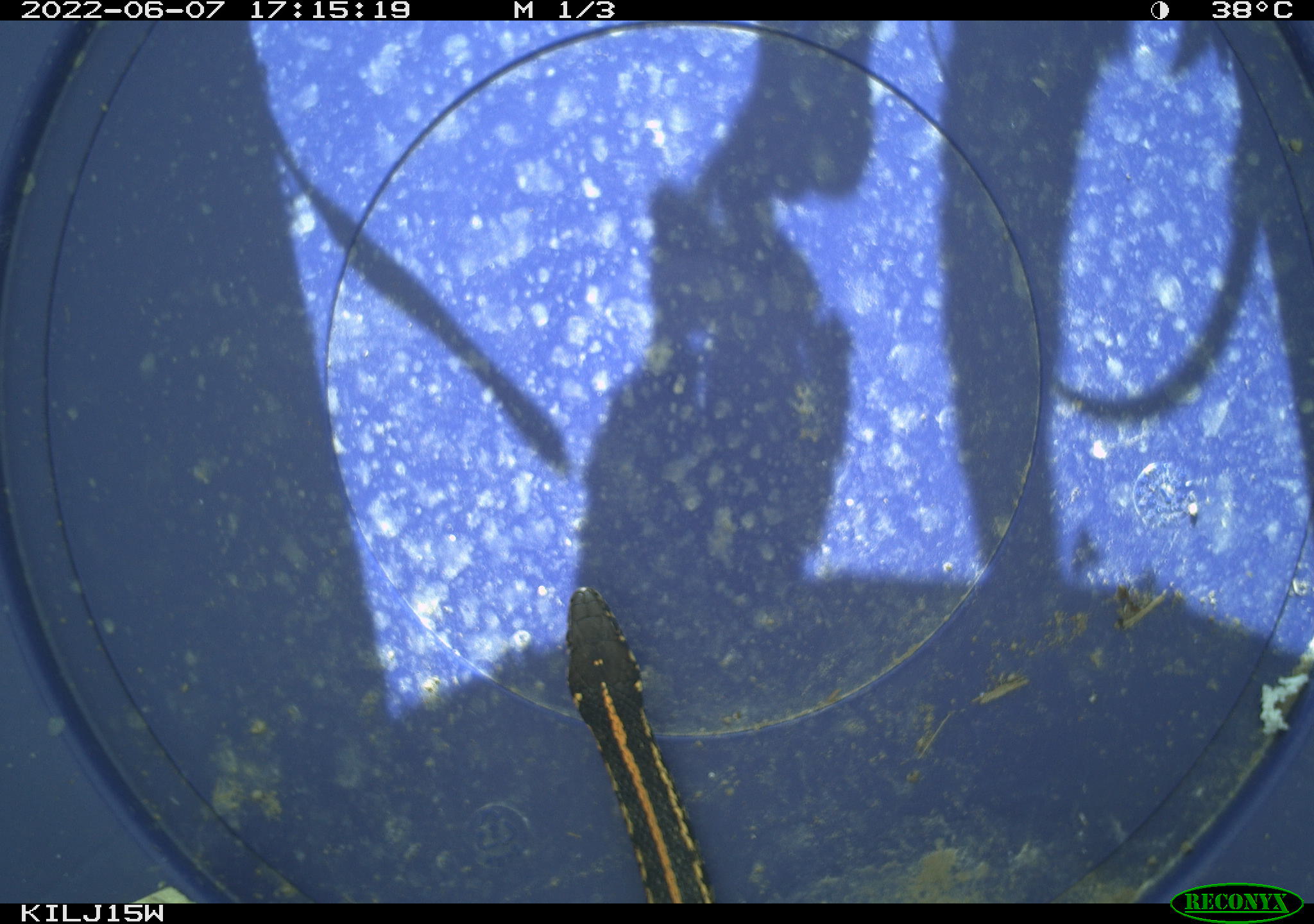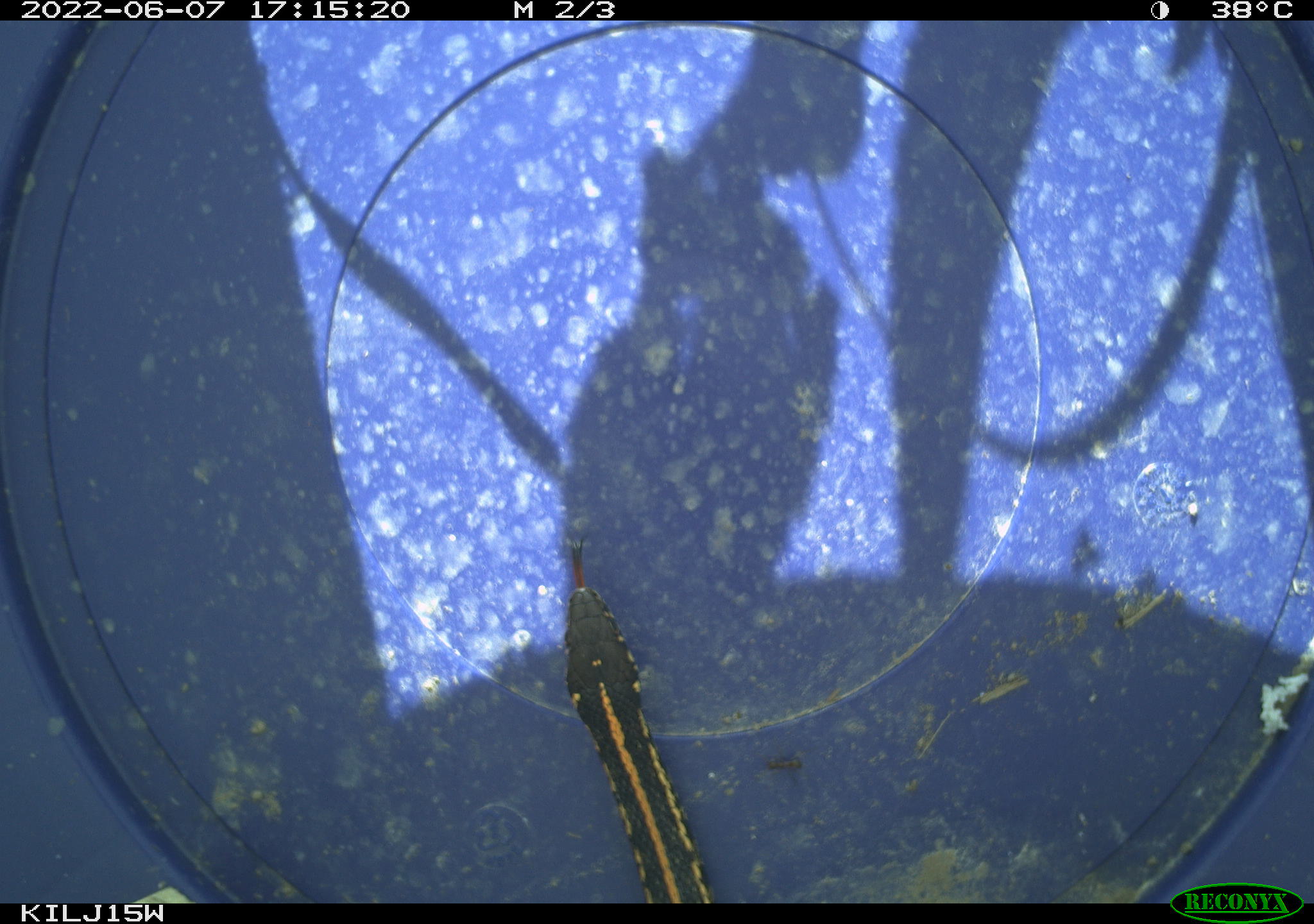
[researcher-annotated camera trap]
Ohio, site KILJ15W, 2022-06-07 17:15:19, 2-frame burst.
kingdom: Animalia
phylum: Chordata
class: Reptilia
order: Squamata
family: Colubridae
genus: Thamnophis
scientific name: Thamnophis radix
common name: plains gartersnake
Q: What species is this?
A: Plains gartersnake (Thamnophis radix).